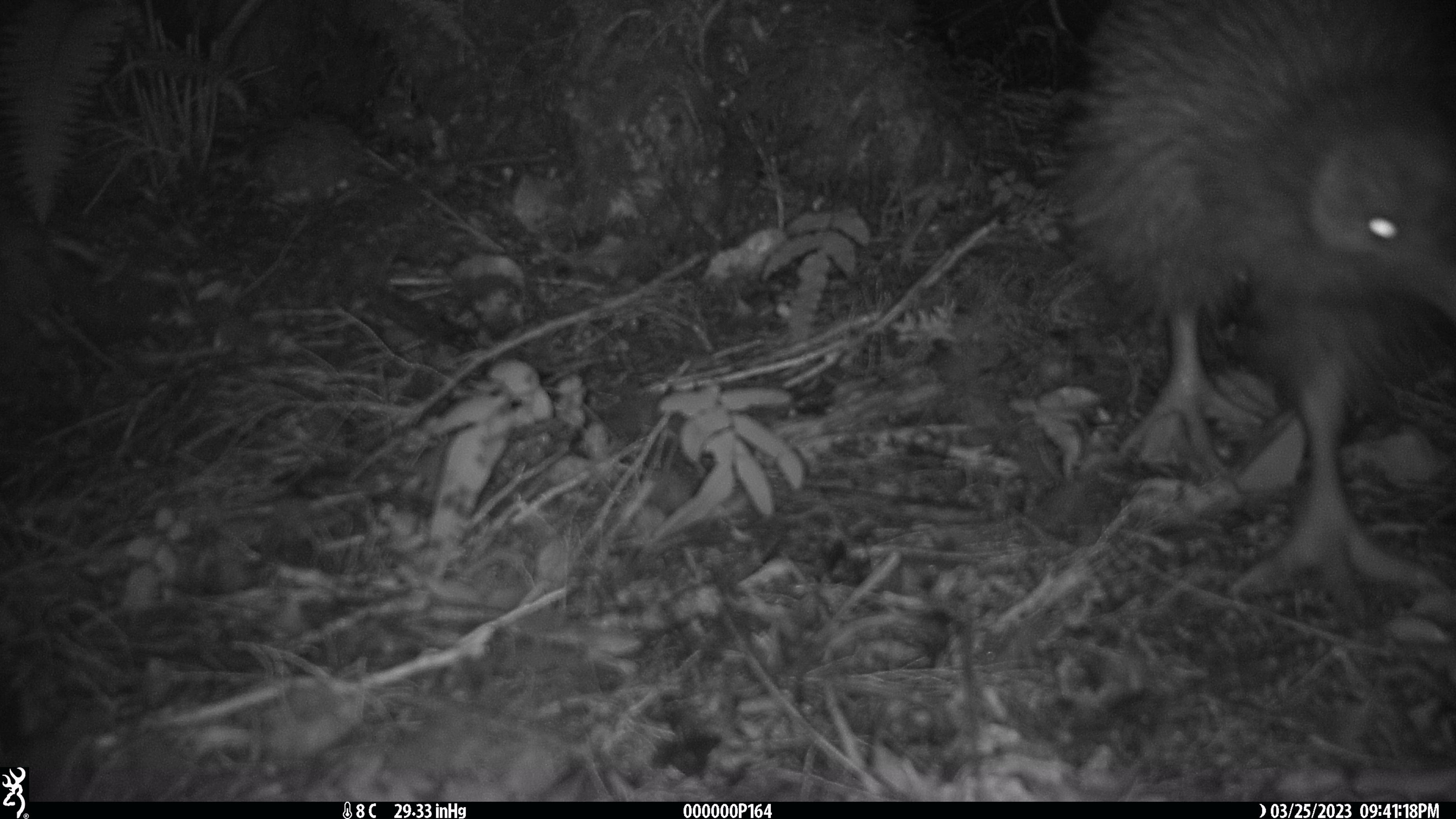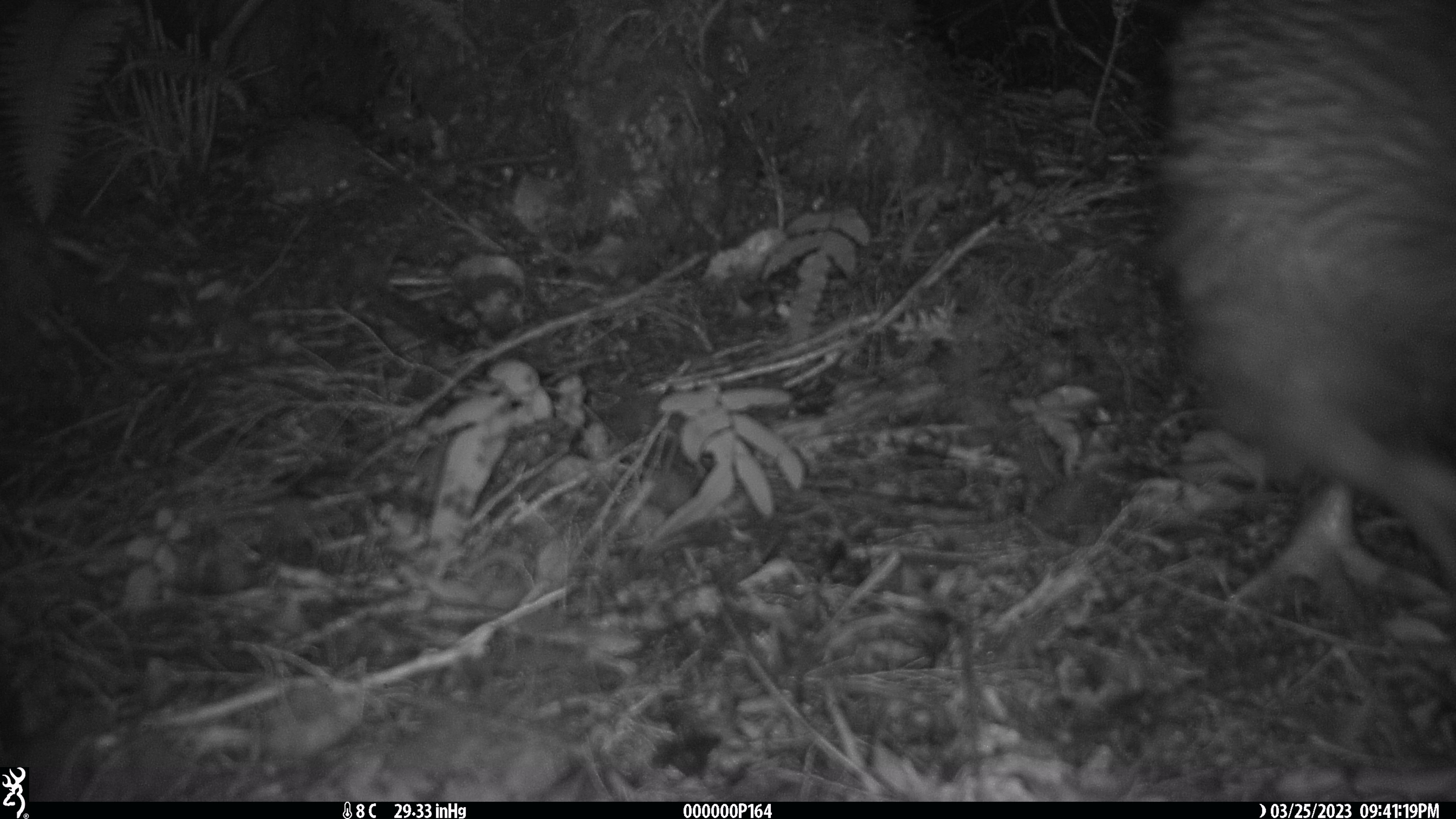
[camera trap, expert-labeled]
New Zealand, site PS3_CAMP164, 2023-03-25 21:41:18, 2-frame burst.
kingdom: Animalia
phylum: Chordata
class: Aves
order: Apterygiformes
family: Apterygidae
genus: Apteryx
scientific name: Apteryx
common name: kiwi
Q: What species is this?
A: Kiwi (Apteryx).